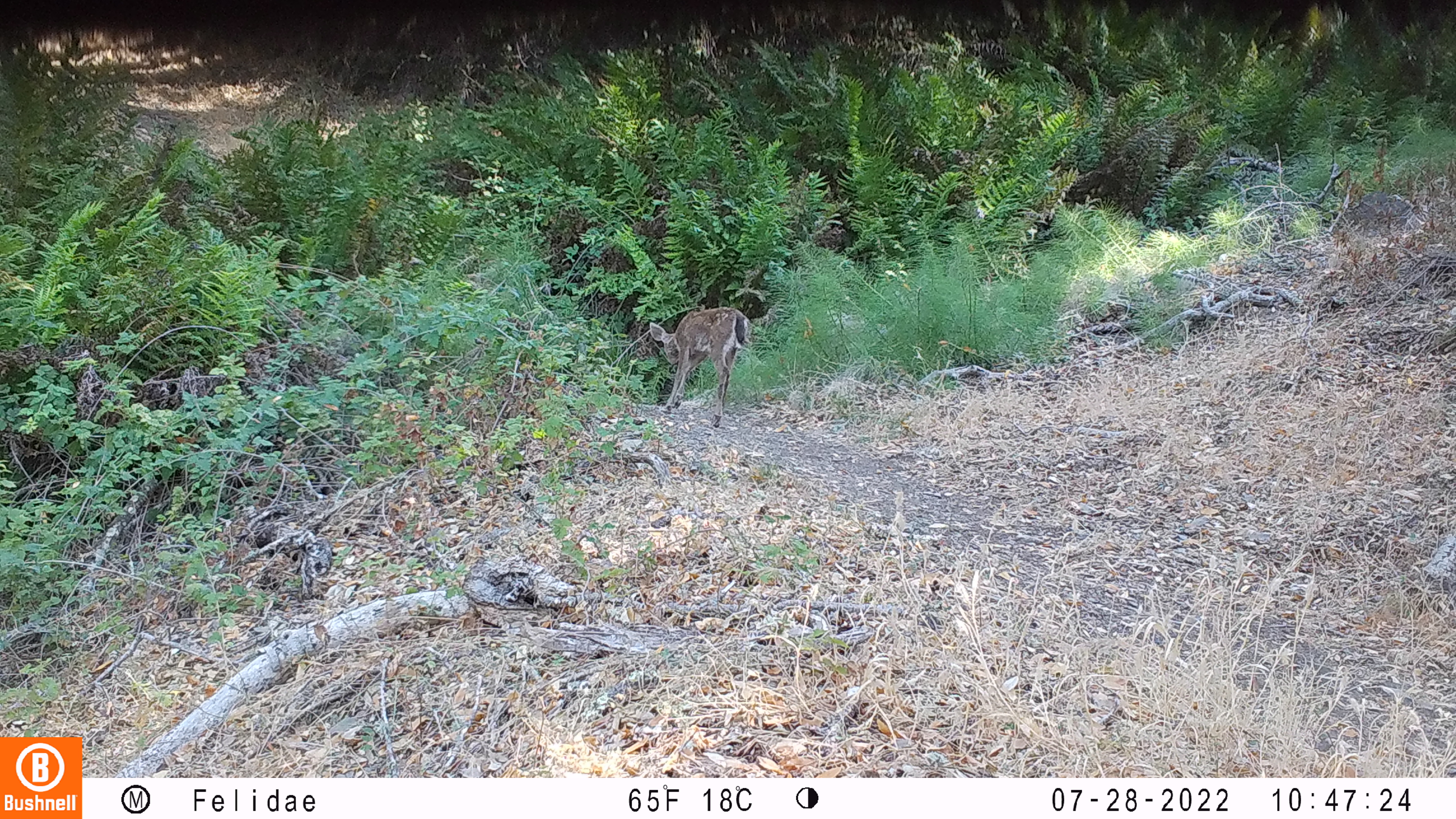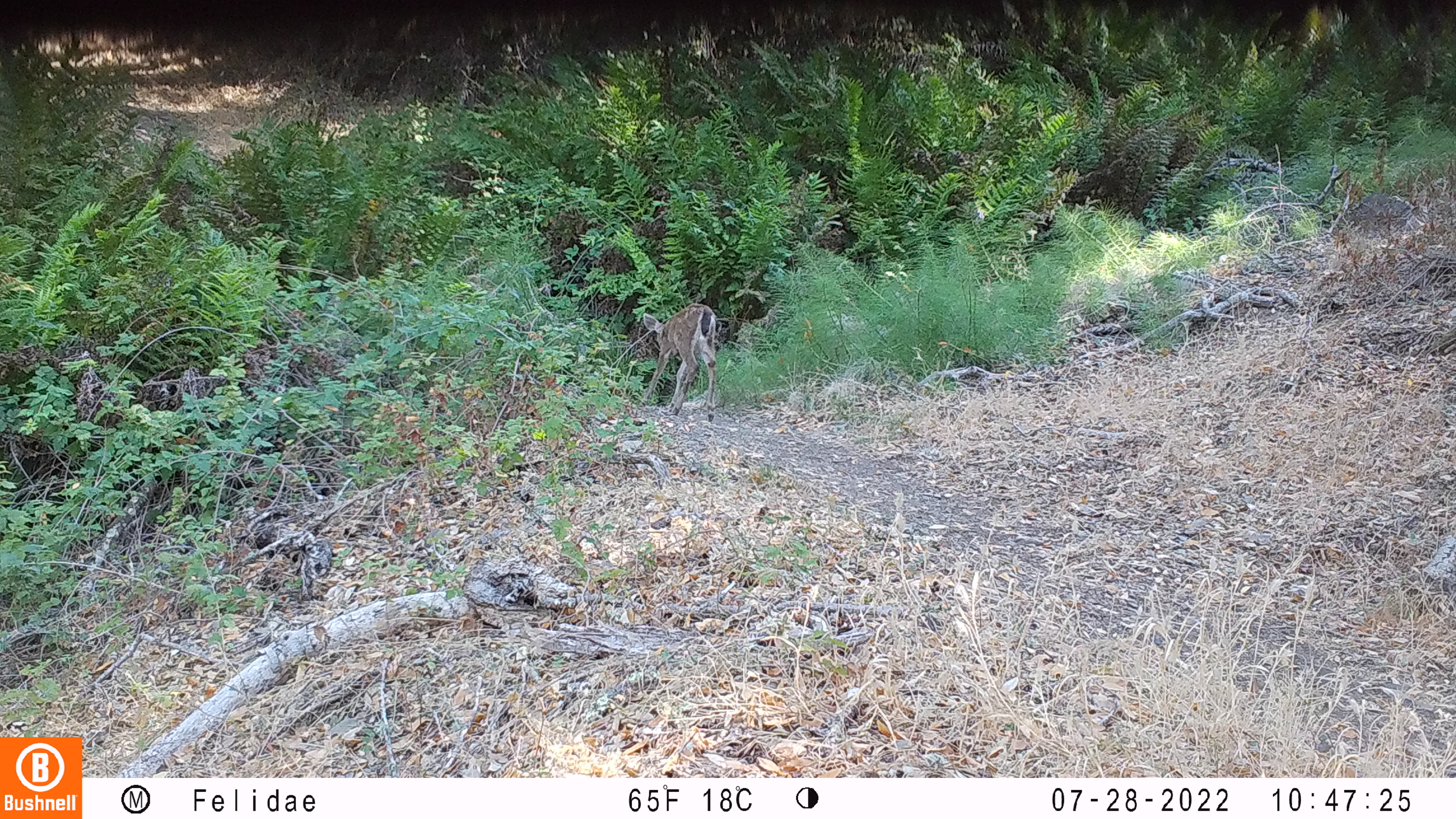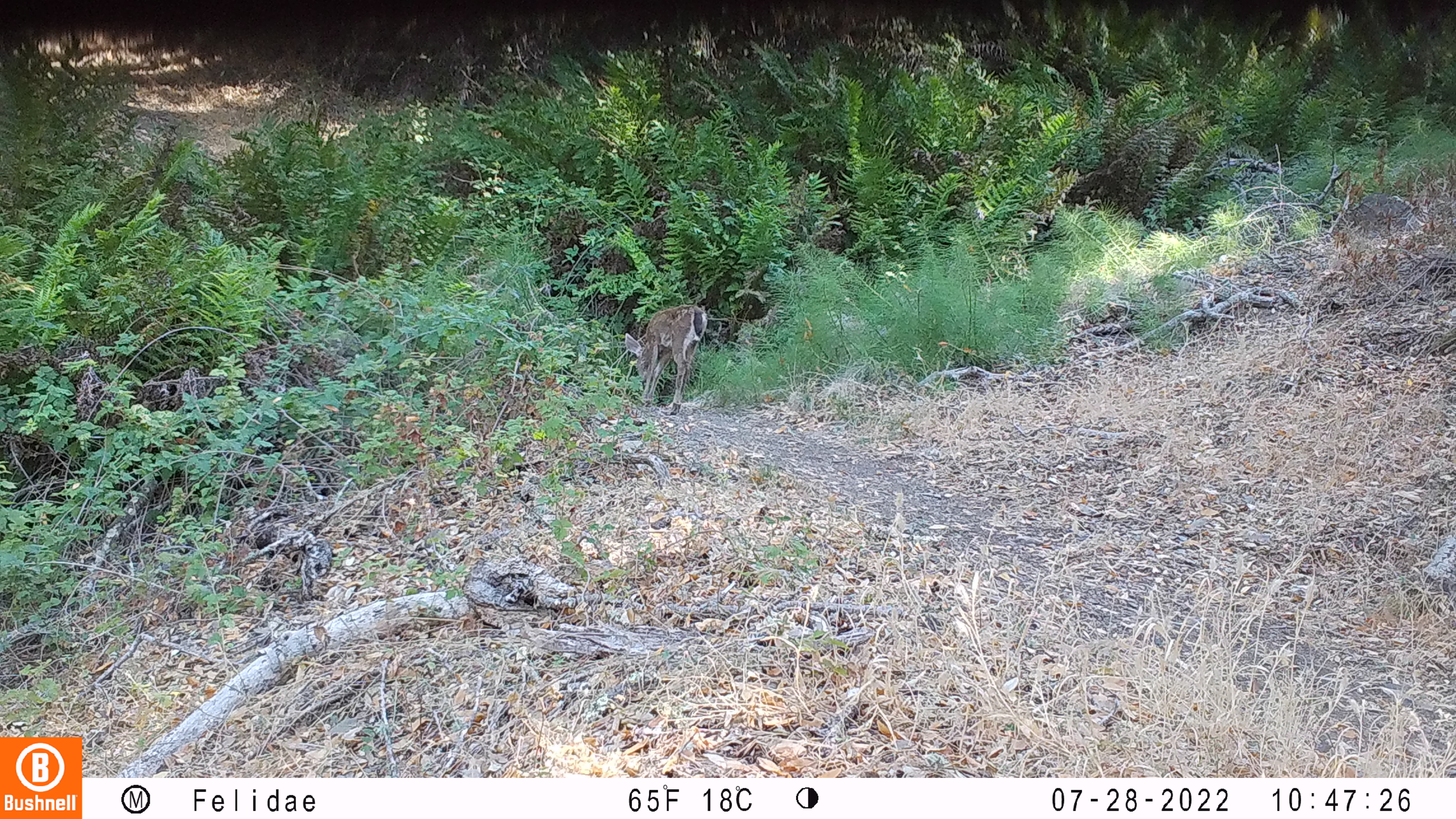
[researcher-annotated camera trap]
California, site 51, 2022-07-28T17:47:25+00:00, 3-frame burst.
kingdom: Animalia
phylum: Chordata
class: Mammalia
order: Artiodactyla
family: Cervidae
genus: Odocoileus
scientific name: Odocoileus hemionus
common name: mule deer